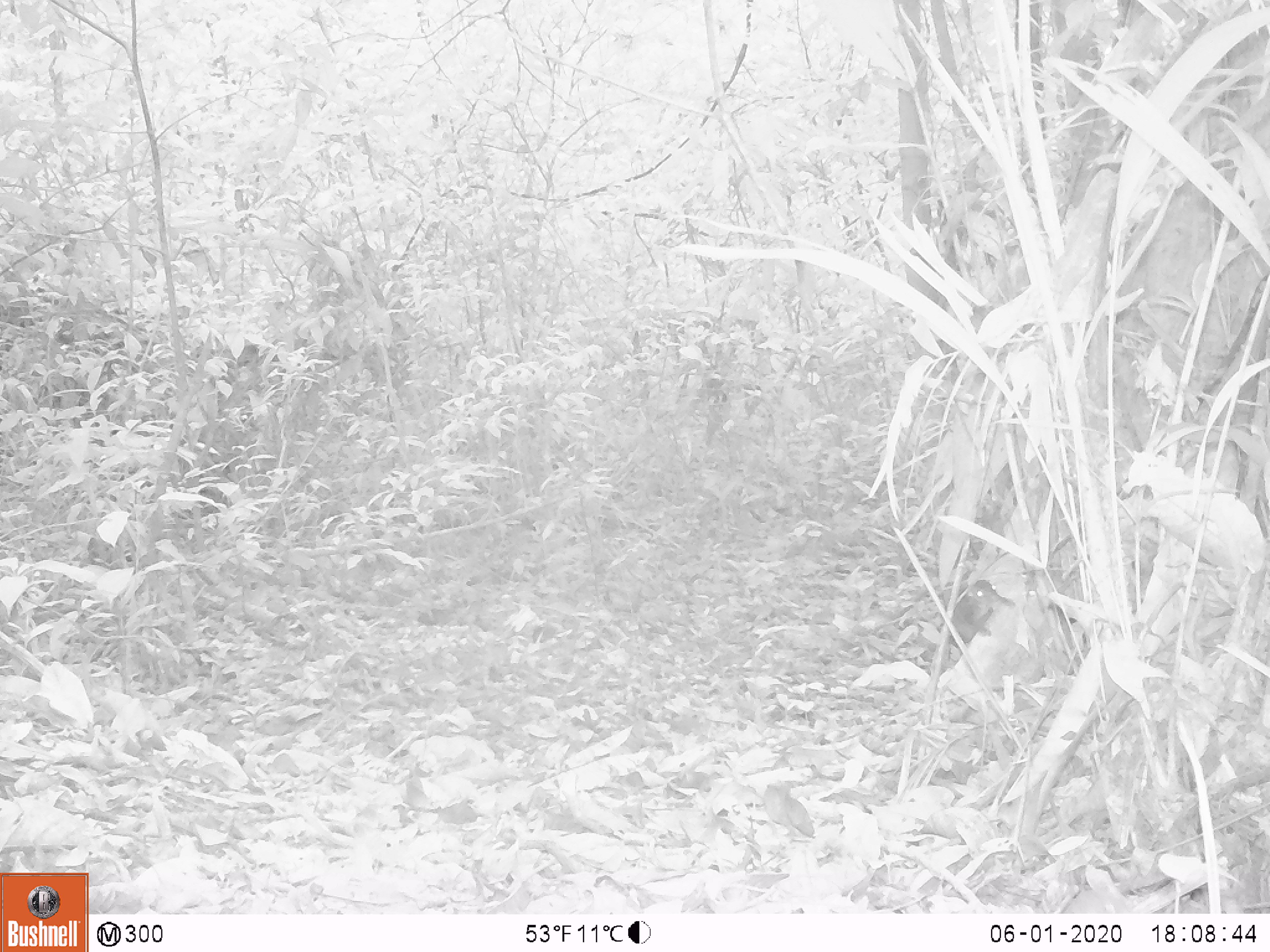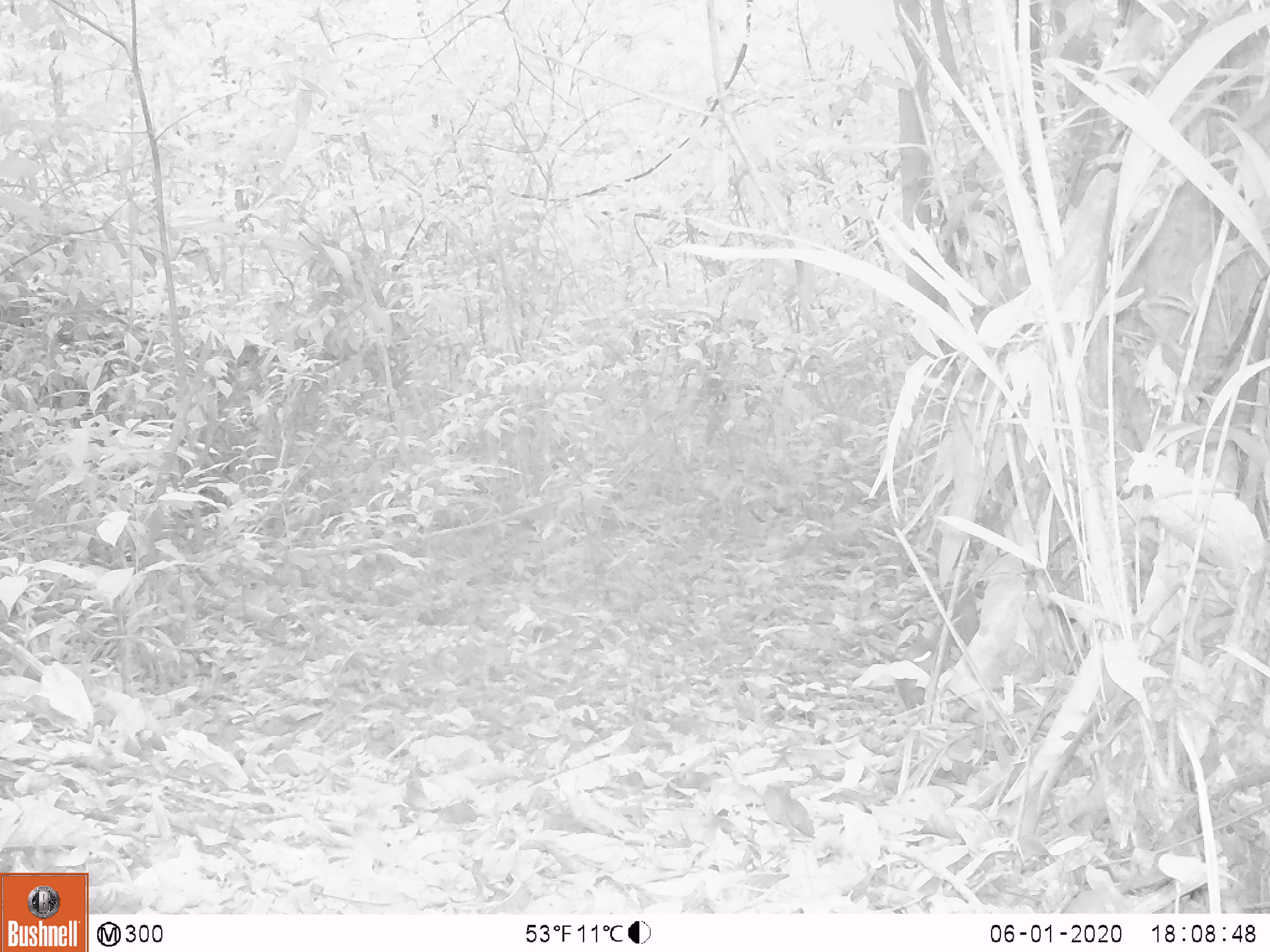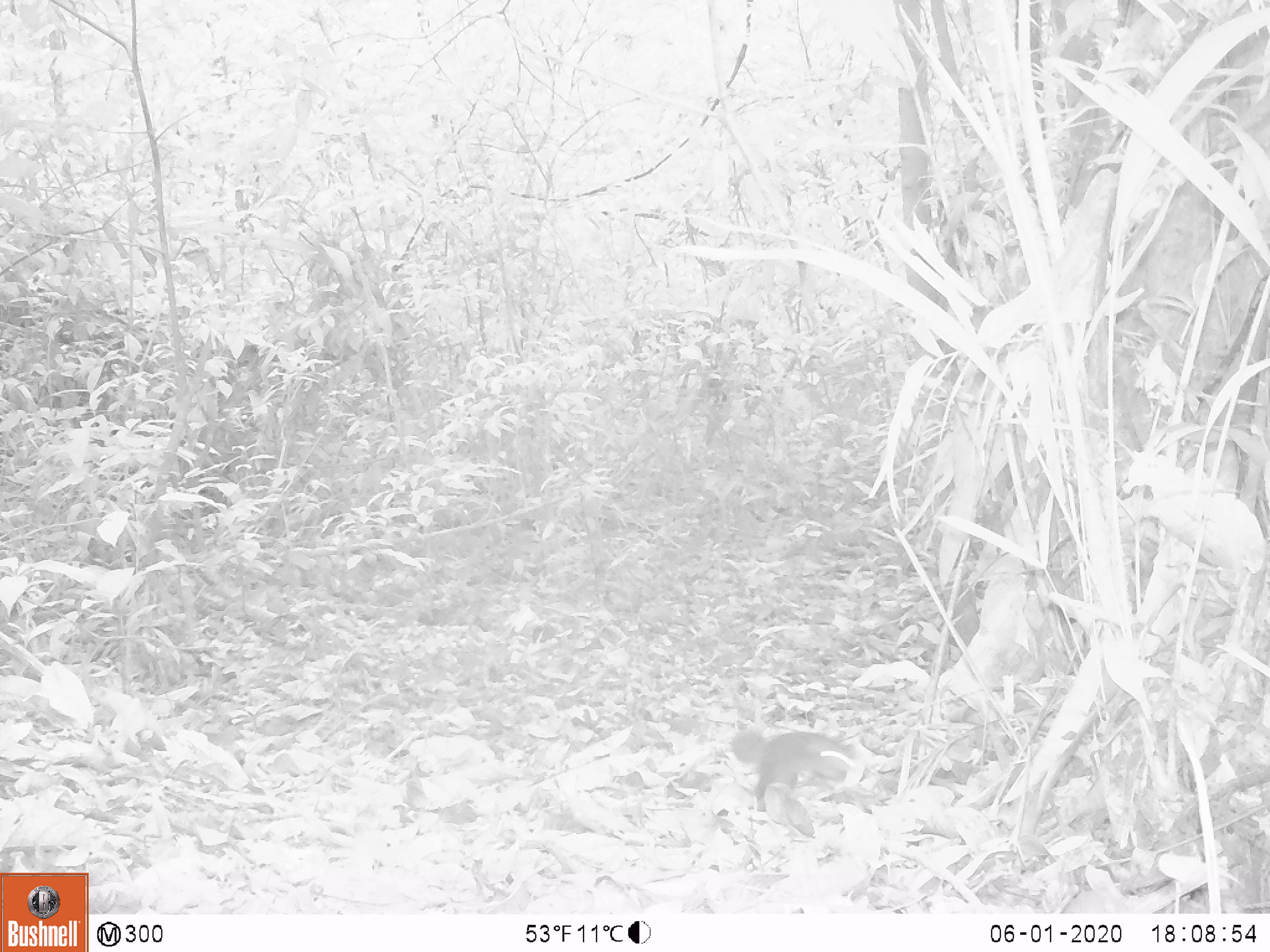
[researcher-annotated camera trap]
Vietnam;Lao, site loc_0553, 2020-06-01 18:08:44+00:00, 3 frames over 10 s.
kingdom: Animalia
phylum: Chordata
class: Mammalia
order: Rodentia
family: Sciuridae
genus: Sciurus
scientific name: Sciurus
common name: squirrel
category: unidentified squirrel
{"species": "unidentified squirrel (squirrel) (Sciurus)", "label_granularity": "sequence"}